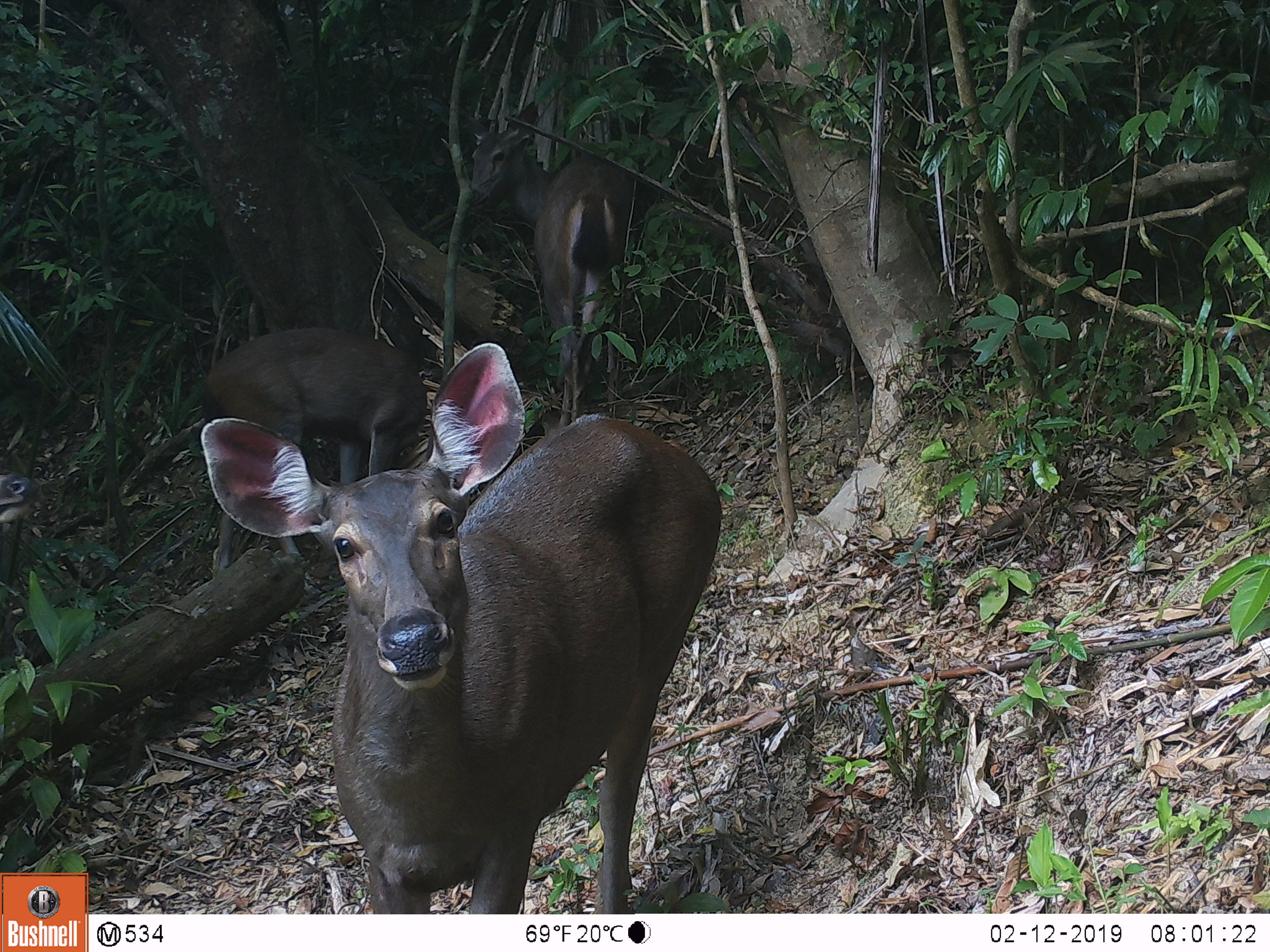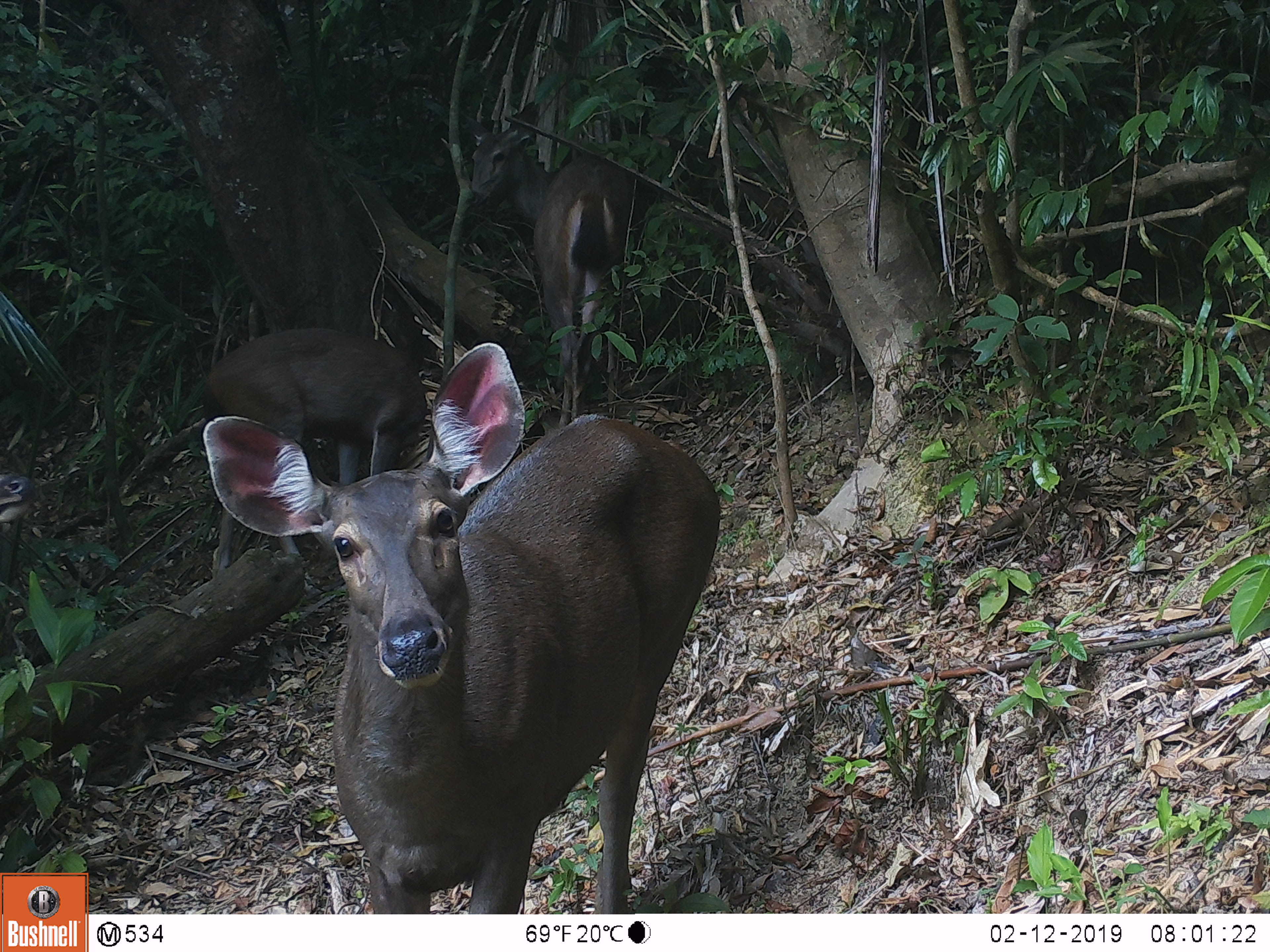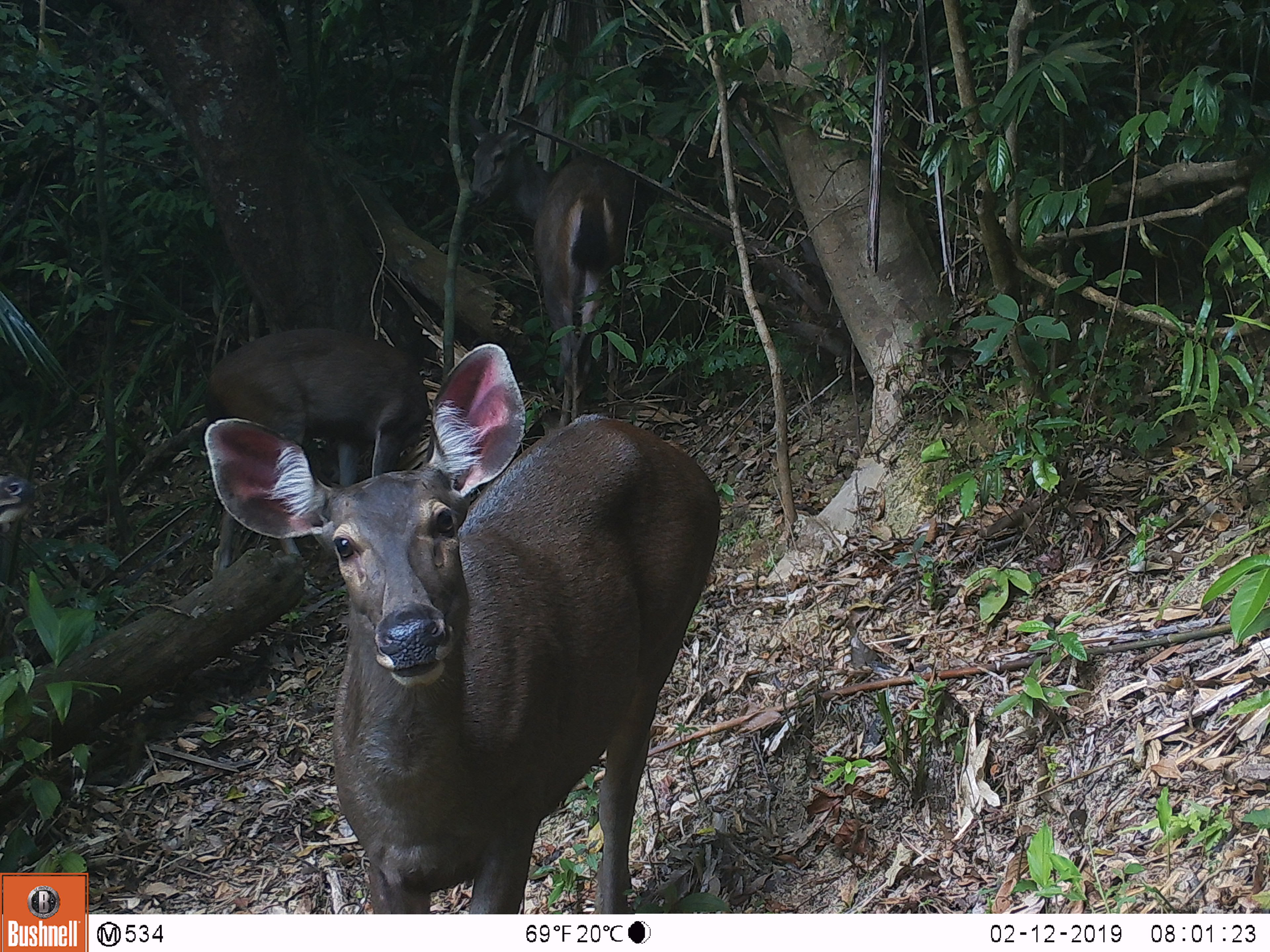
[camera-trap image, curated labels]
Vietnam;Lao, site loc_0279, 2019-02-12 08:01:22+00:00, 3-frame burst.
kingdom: Animalia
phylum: Chordata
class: Mammalia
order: Artiodactyla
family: Cervidae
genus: Rusa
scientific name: Rusa unicolor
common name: sambar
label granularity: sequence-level